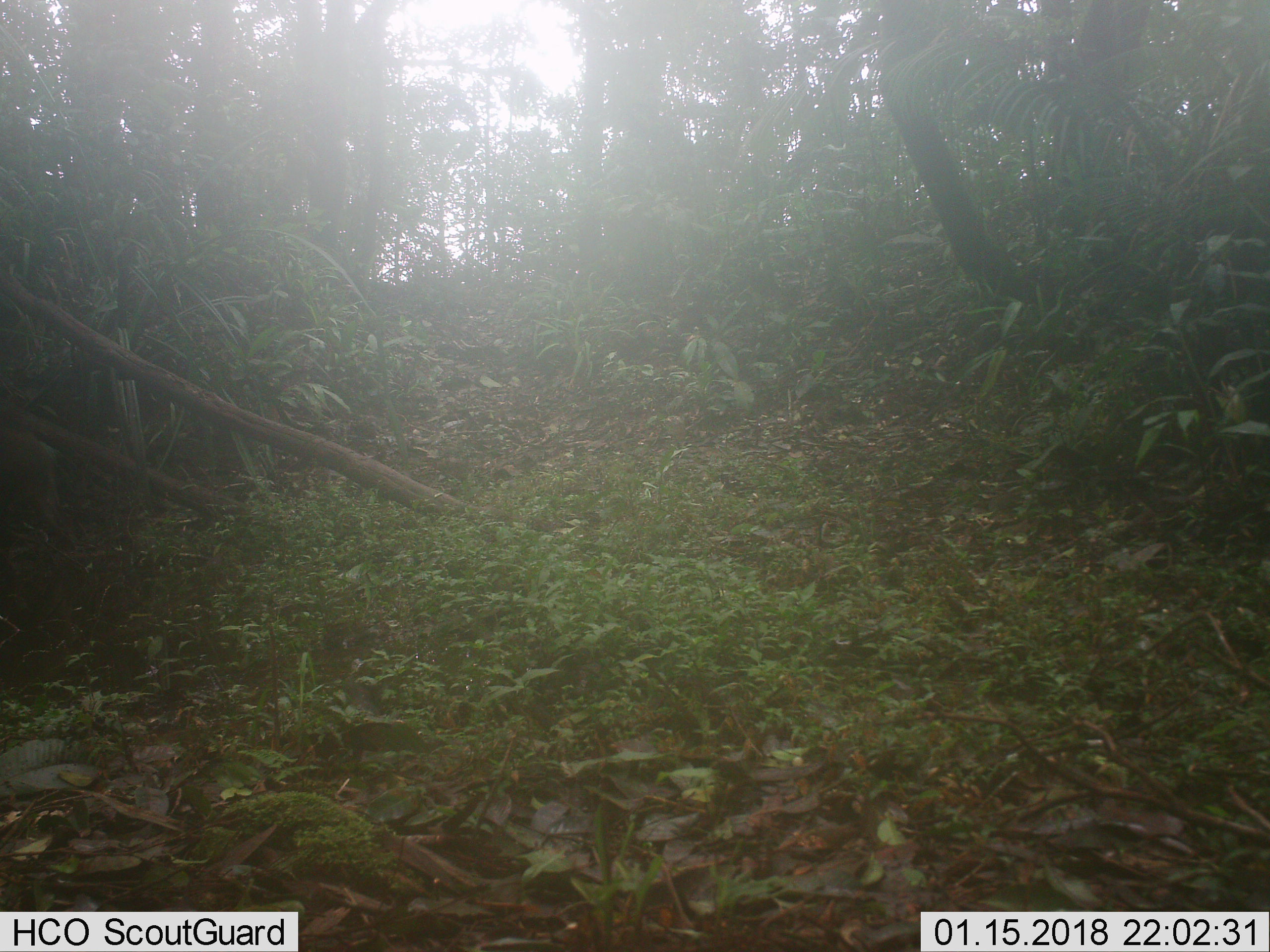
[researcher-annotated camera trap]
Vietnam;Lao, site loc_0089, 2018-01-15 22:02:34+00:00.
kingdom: Animalia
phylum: Chordata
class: Mammalia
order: Artiodactyla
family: Suidae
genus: Sus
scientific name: Sus scrofa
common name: eurasian wild pig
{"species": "eurasian wild pig (Sus scrofa)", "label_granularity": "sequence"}